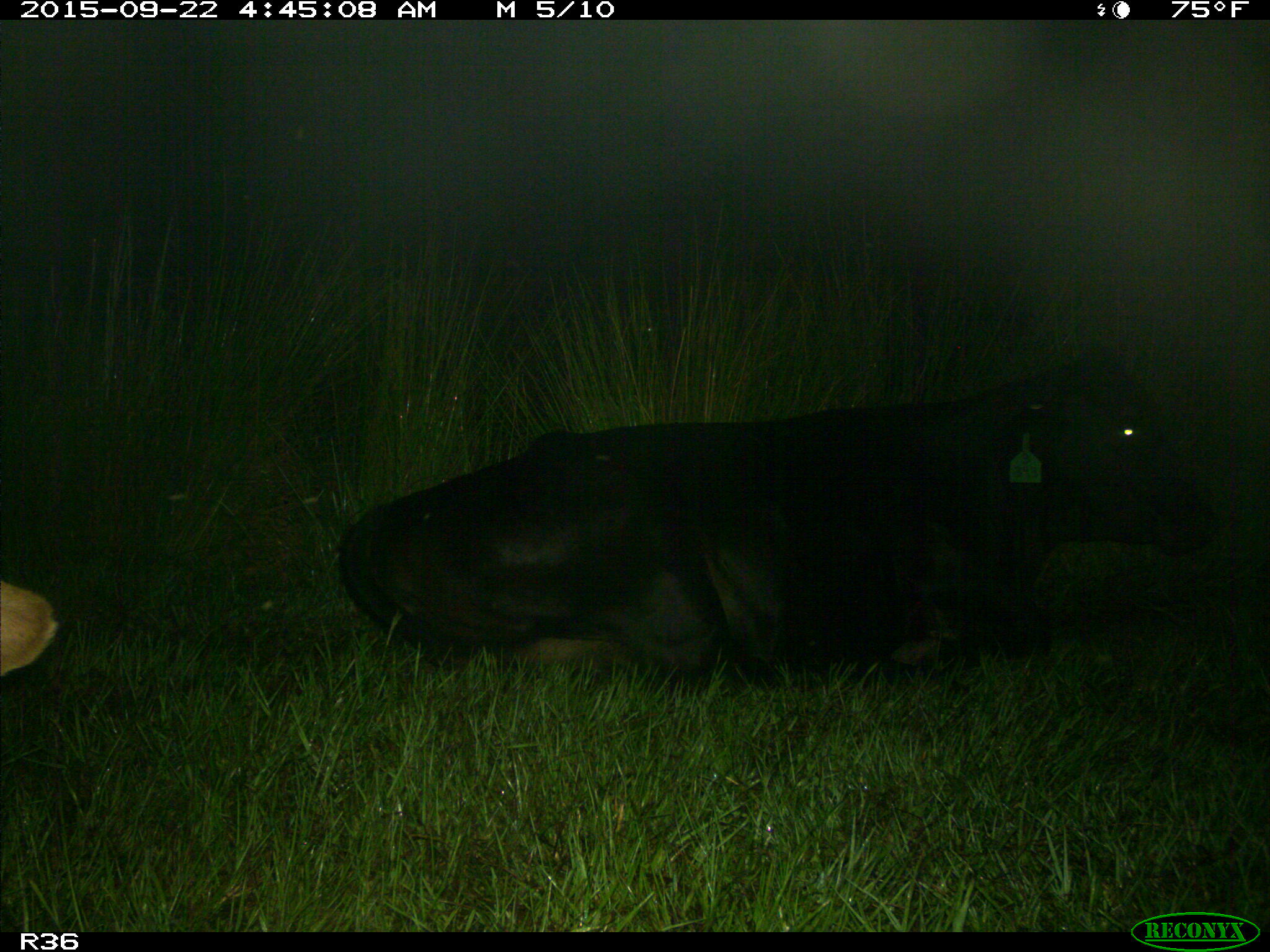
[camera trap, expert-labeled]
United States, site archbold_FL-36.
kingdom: Animalia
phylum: Chordata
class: Mammalia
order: Artiodactyla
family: Bovidae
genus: Bos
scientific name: Bos taurus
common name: domestic cow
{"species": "Bos taurus (domestic cow)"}